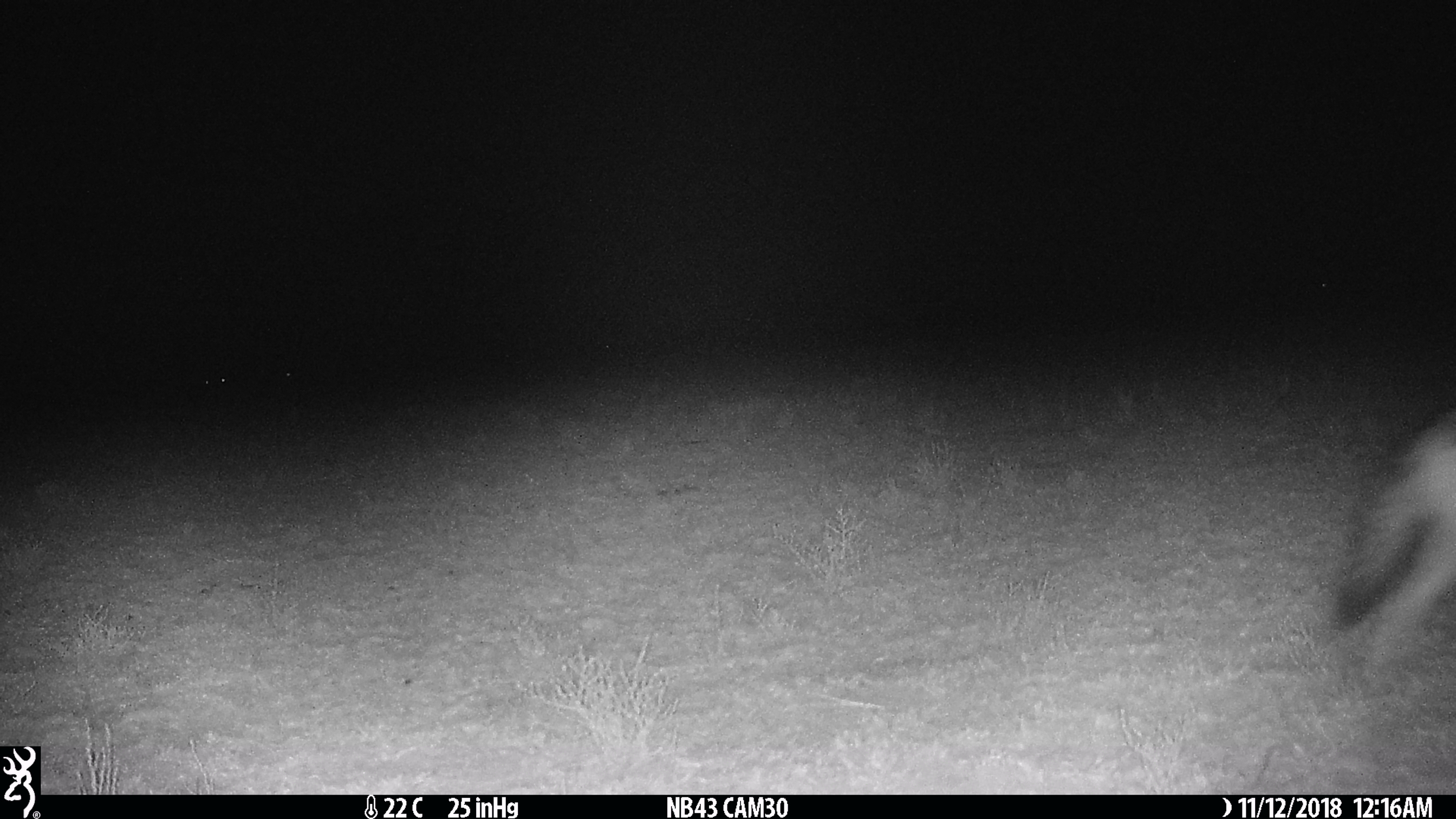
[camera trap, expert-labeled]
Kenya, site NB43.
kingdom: Animalia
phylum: Chordata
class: Mammalia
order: Carnivora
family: Canidae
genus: Lupulella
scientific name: Lupulella mesomelas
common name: black-backed jackal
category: jackal